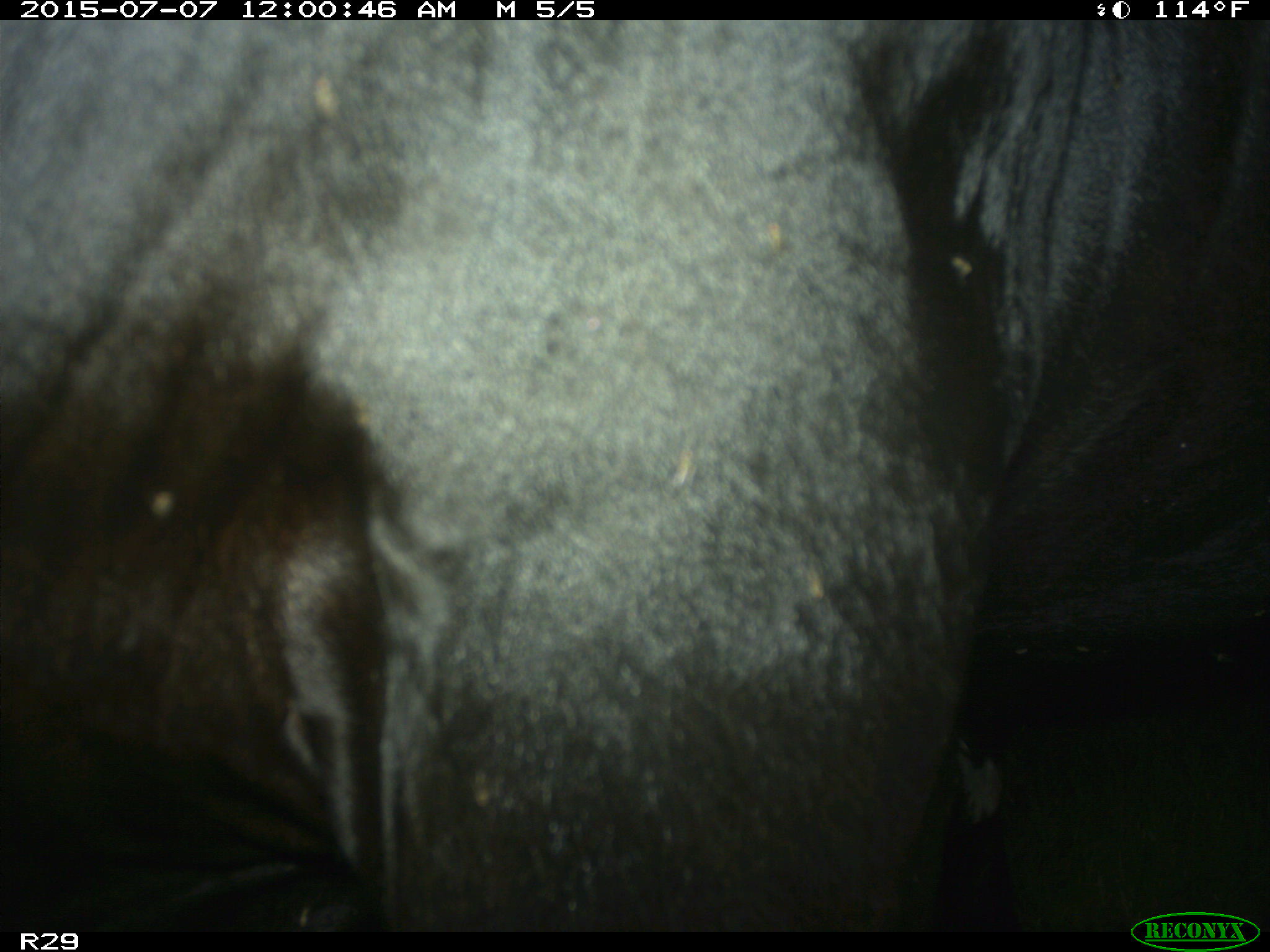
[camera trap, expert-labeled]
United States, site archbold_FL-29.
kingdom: Animalia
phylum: Chordata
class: Mammalia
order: Artiodactyla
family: Bovidae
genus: Bos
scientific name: Bos taurus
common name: domestic cow